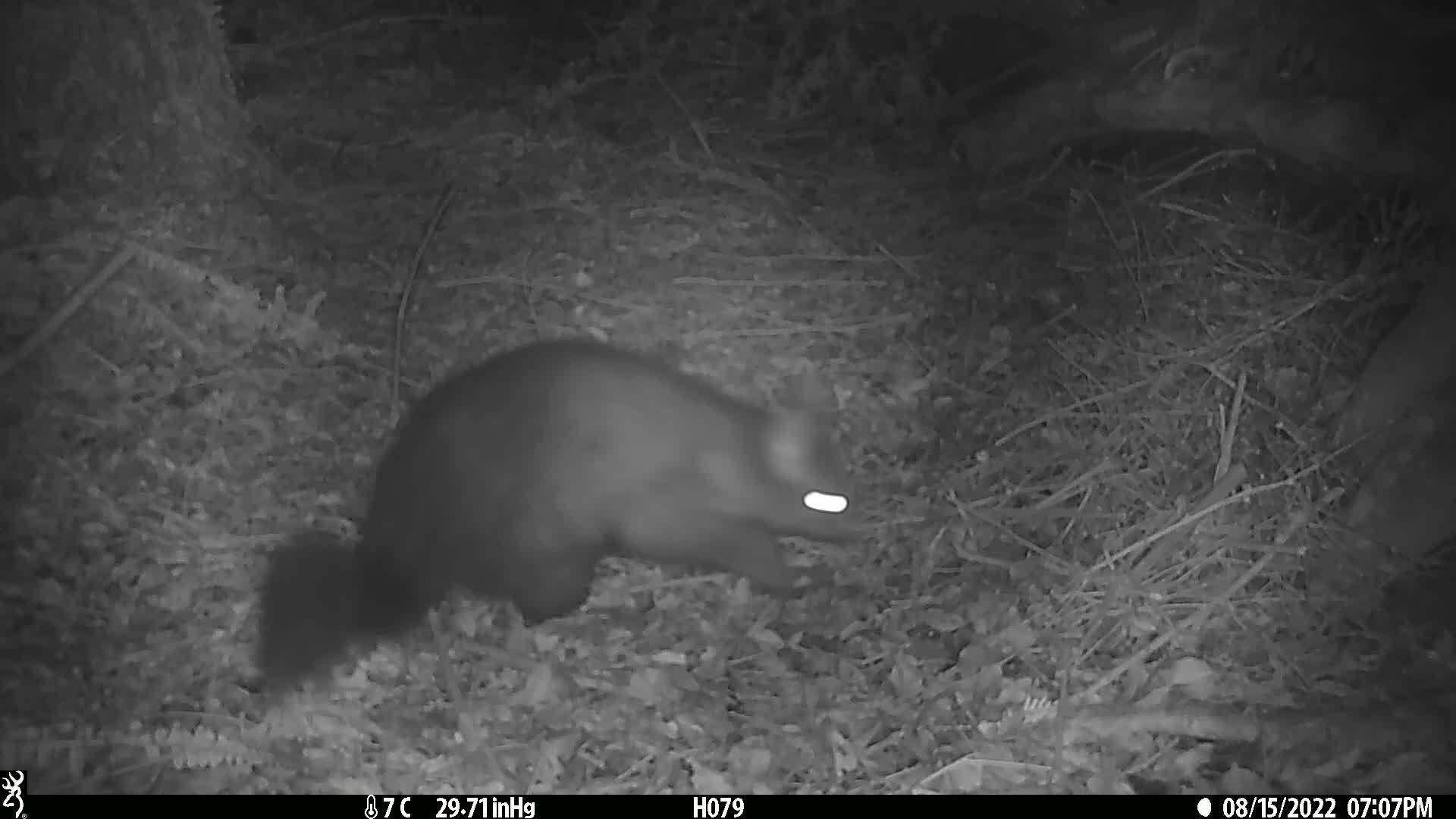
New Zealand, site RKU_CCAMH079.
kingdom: Animalia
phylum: Chordata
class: Mammalia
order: Diprotodontia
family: Phalangeridae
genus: Trichosurus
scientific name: Trichosurus vulpecula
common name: common brushtail possum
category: possum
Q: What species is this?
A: Possum (common brushtail possum) (Trichosurus vulpecula).